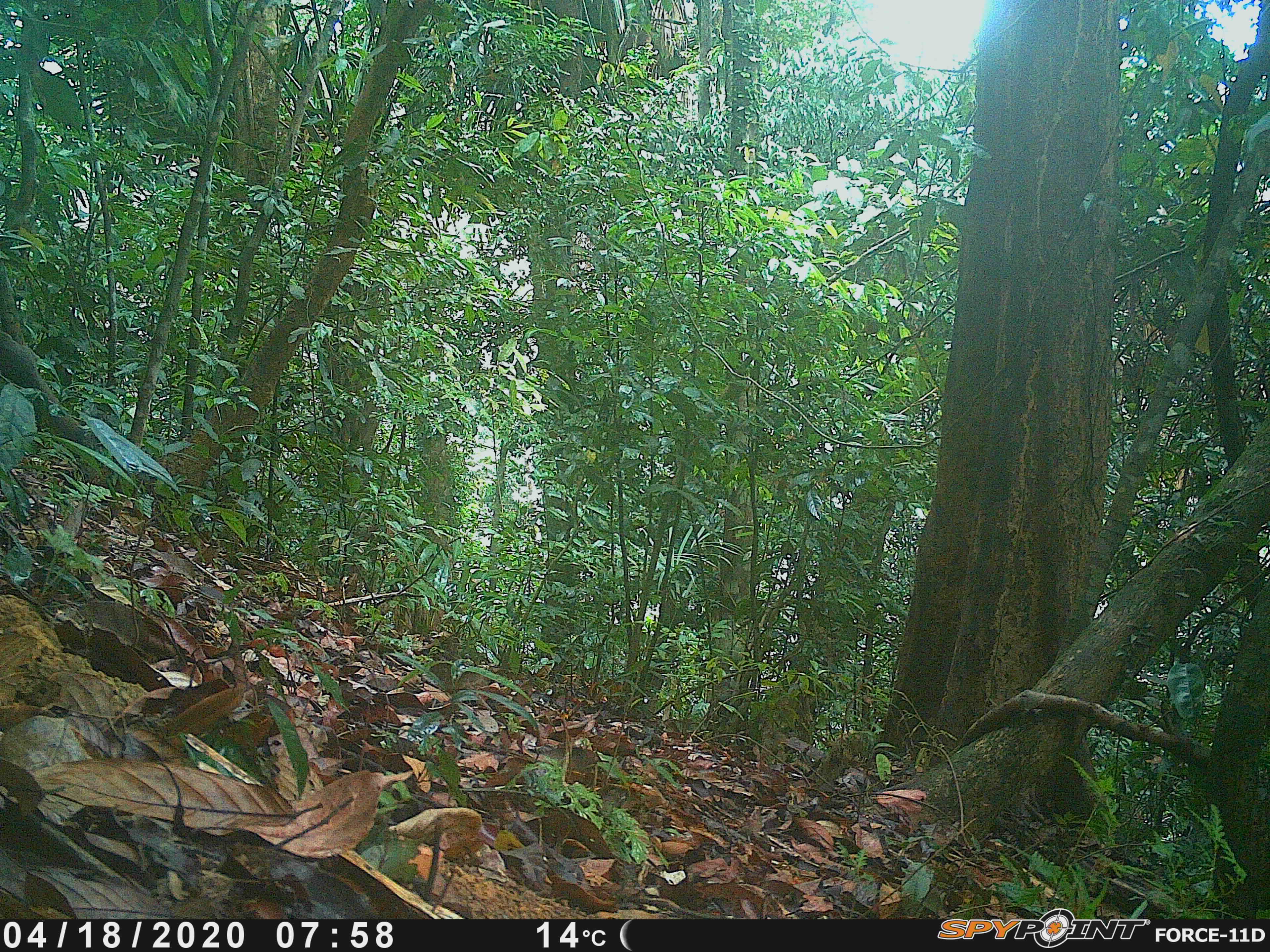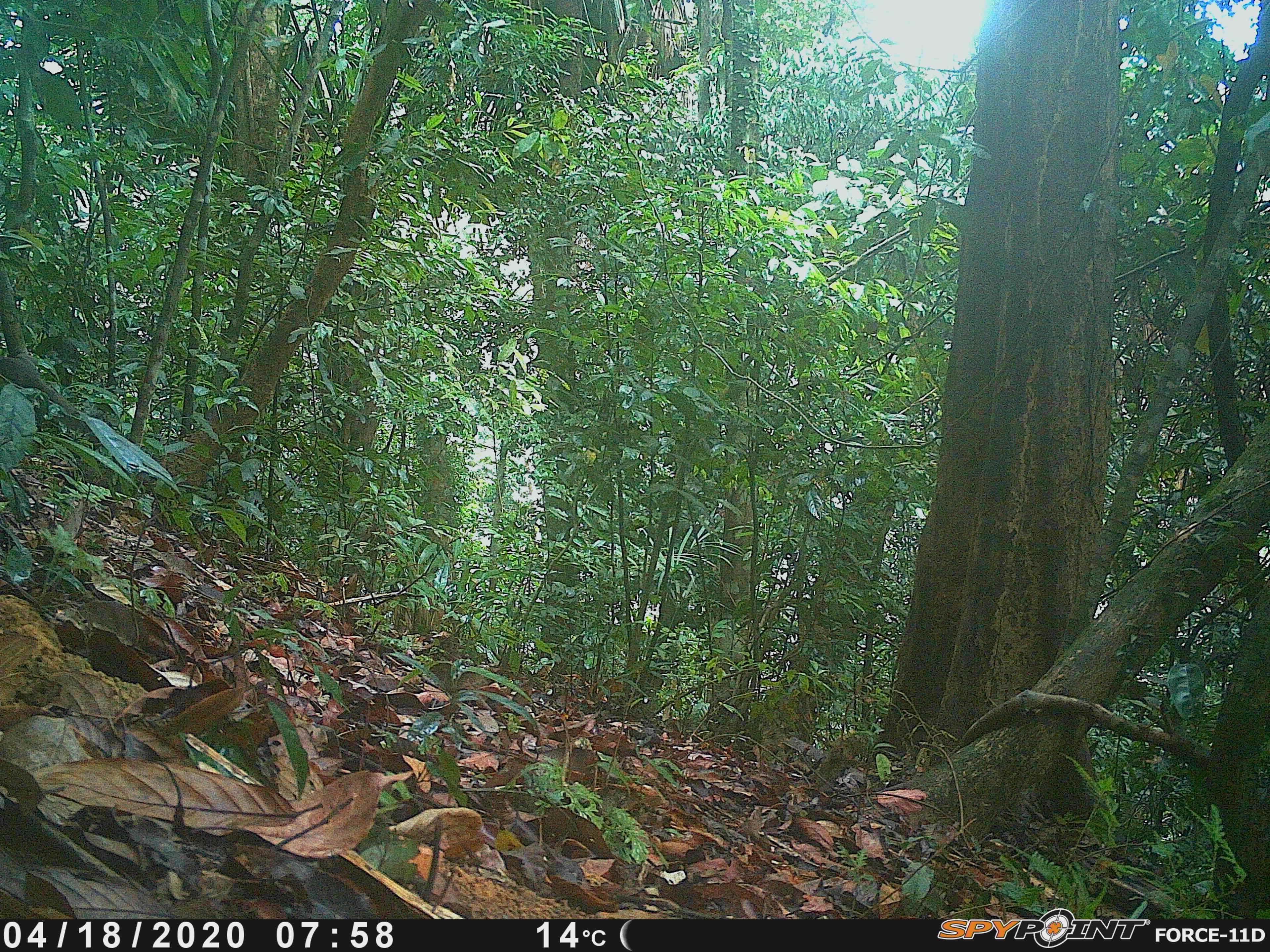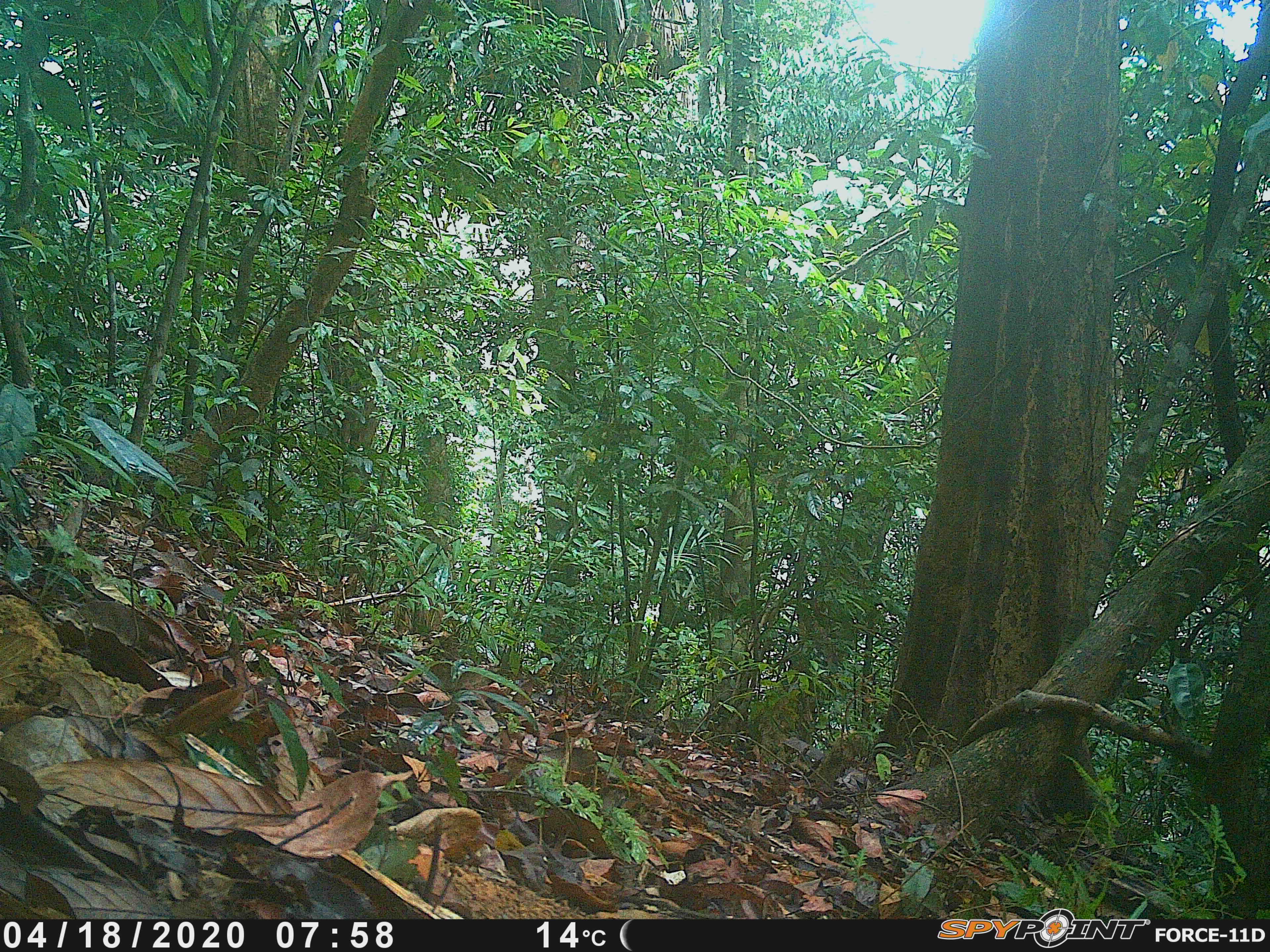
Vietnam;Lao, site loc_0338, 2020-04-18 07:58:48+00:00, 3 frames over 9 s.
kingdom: Animalia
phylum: Chordata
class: Mammalia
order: Rodentia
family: Sciuridae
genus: Callosciurus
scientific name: Callosciurus erythraeus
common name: pallas's squirrel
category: pallass squirrel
Pallass squirrel (pallas's squirrel) (Callosciurus erythraeus). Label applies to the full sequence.